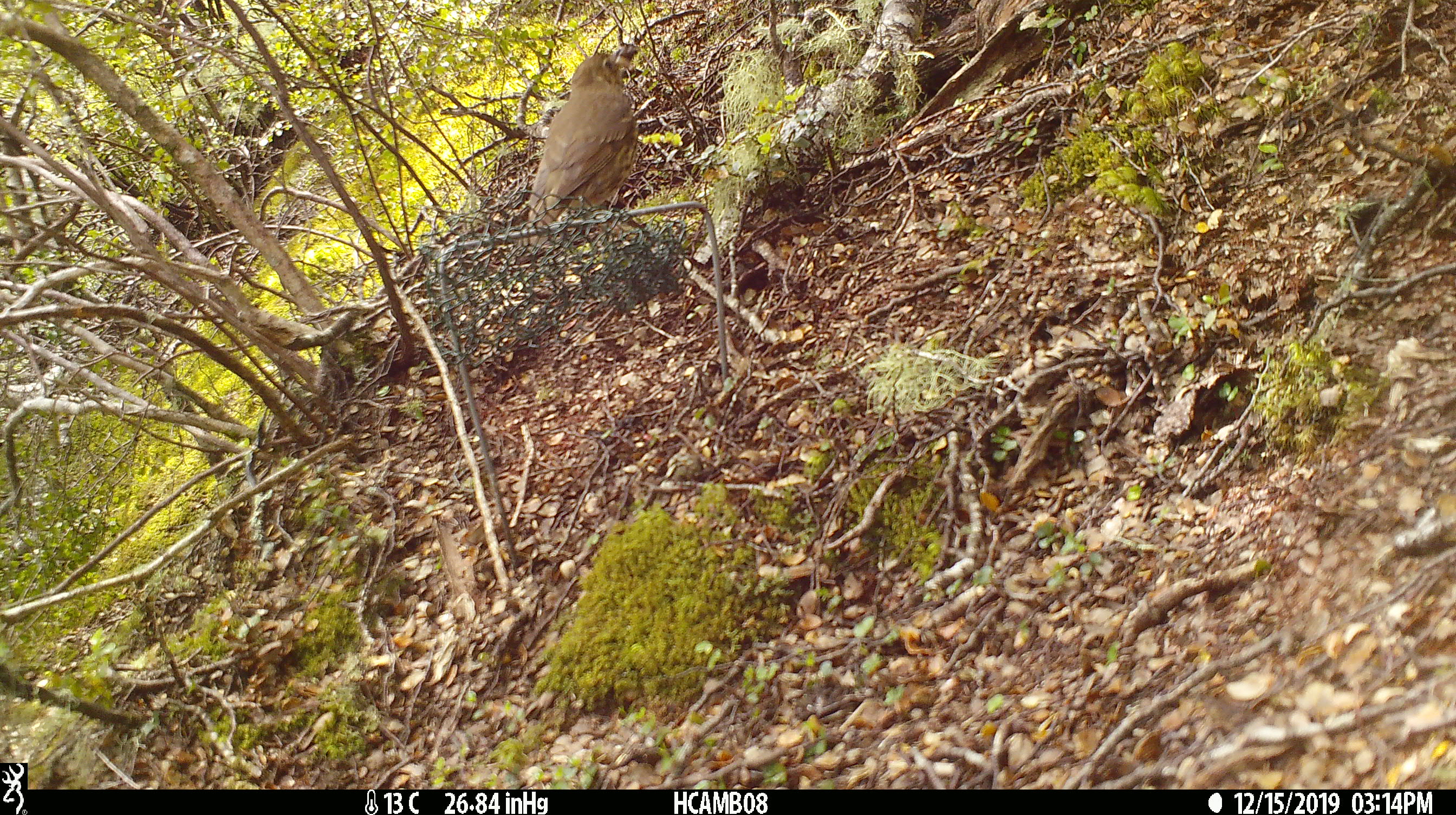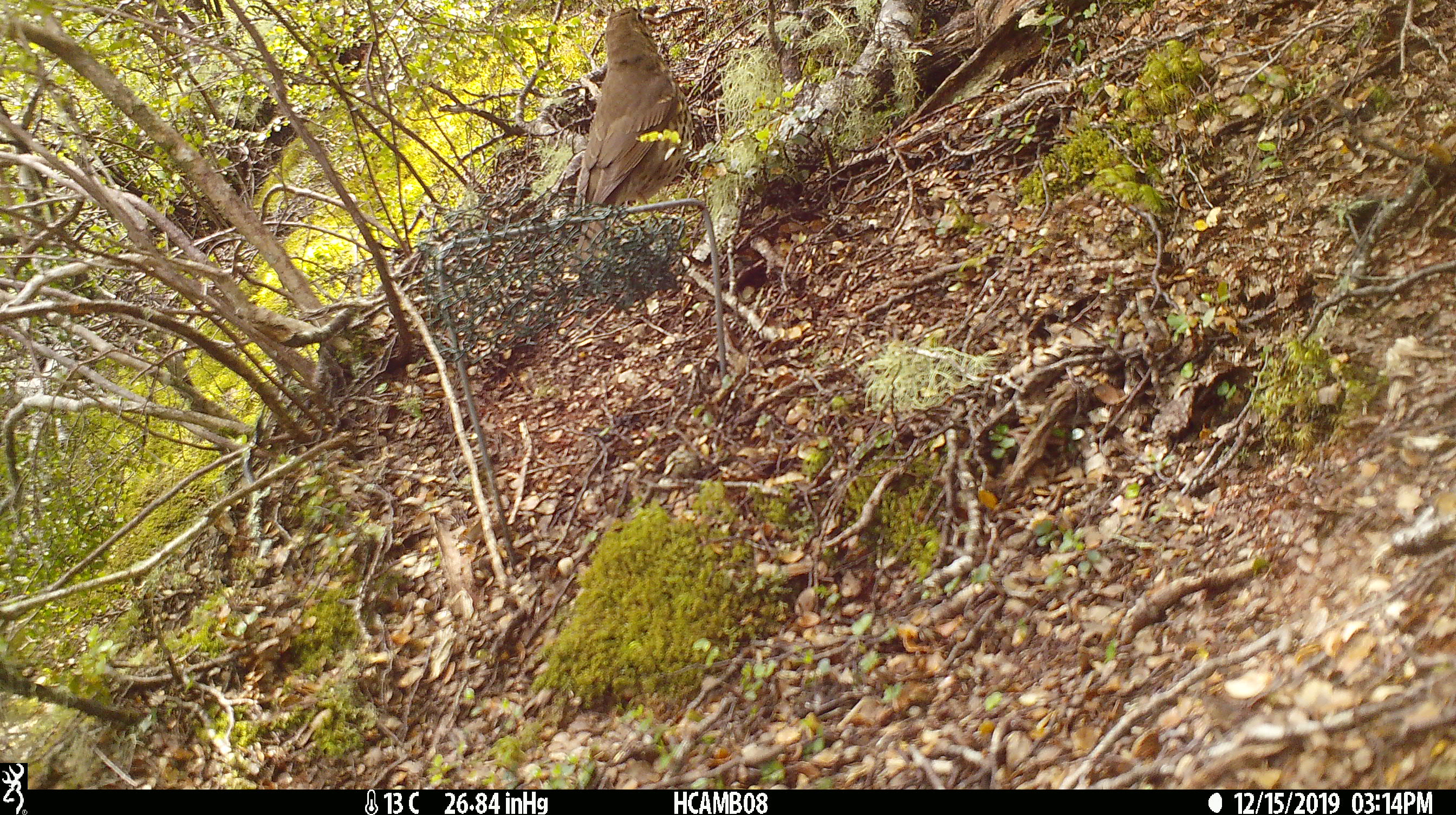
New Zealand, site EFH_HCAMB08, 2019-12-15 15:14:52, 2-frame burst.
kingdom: Animalia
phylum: Chordata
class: Aves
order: Passeriformes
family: Turdidae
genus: Turdus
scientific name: Turdus philomelos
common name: song thrush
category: thrush